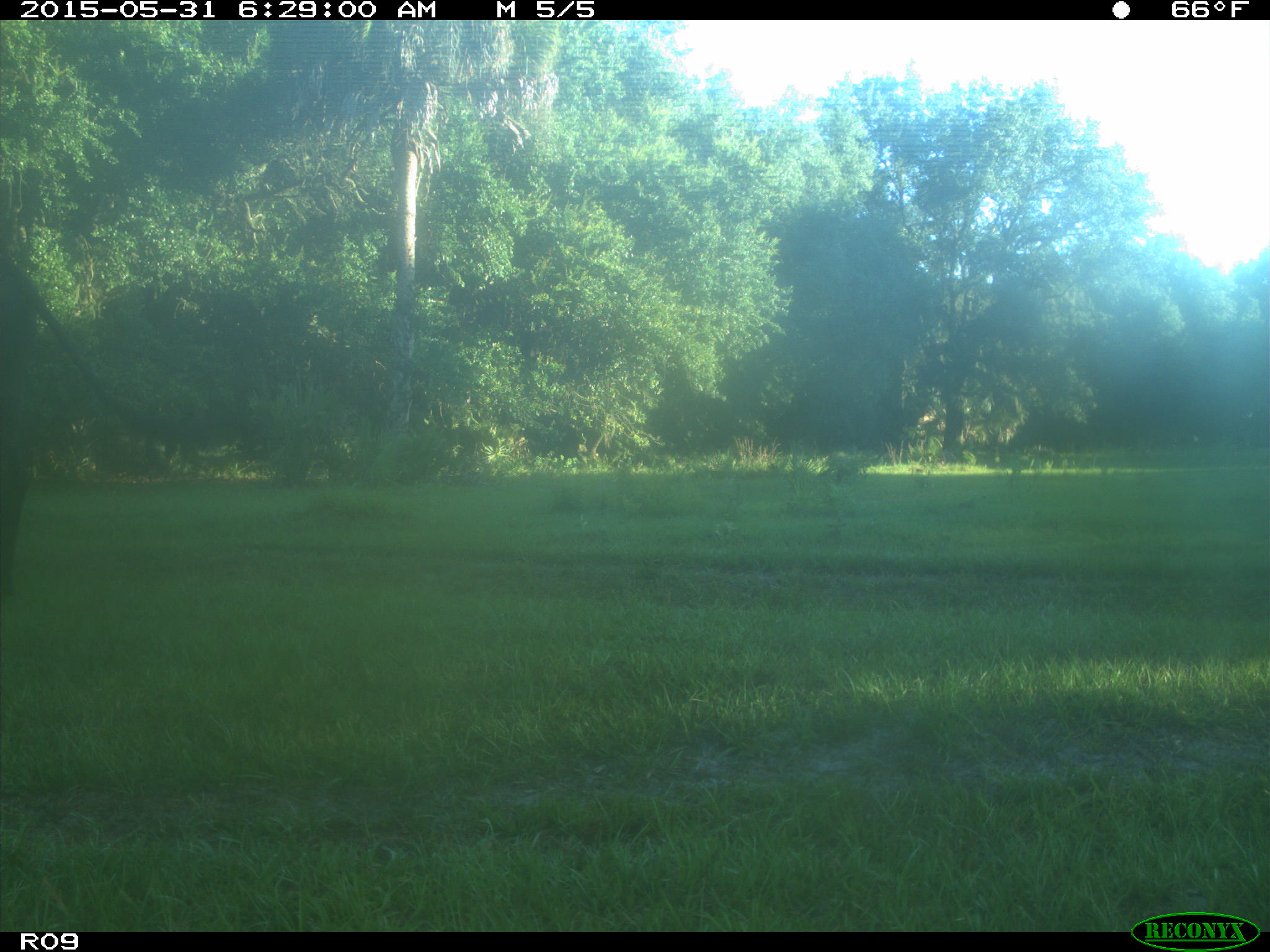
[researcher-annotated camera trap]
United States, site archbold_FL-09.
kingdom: Animalia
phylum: Chordata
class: Mammalia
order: Artiodactyla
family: Bovidae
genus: Bos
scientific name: Bos taurus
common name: domestic cow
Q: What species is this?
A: Bos taurus (domestic cow).